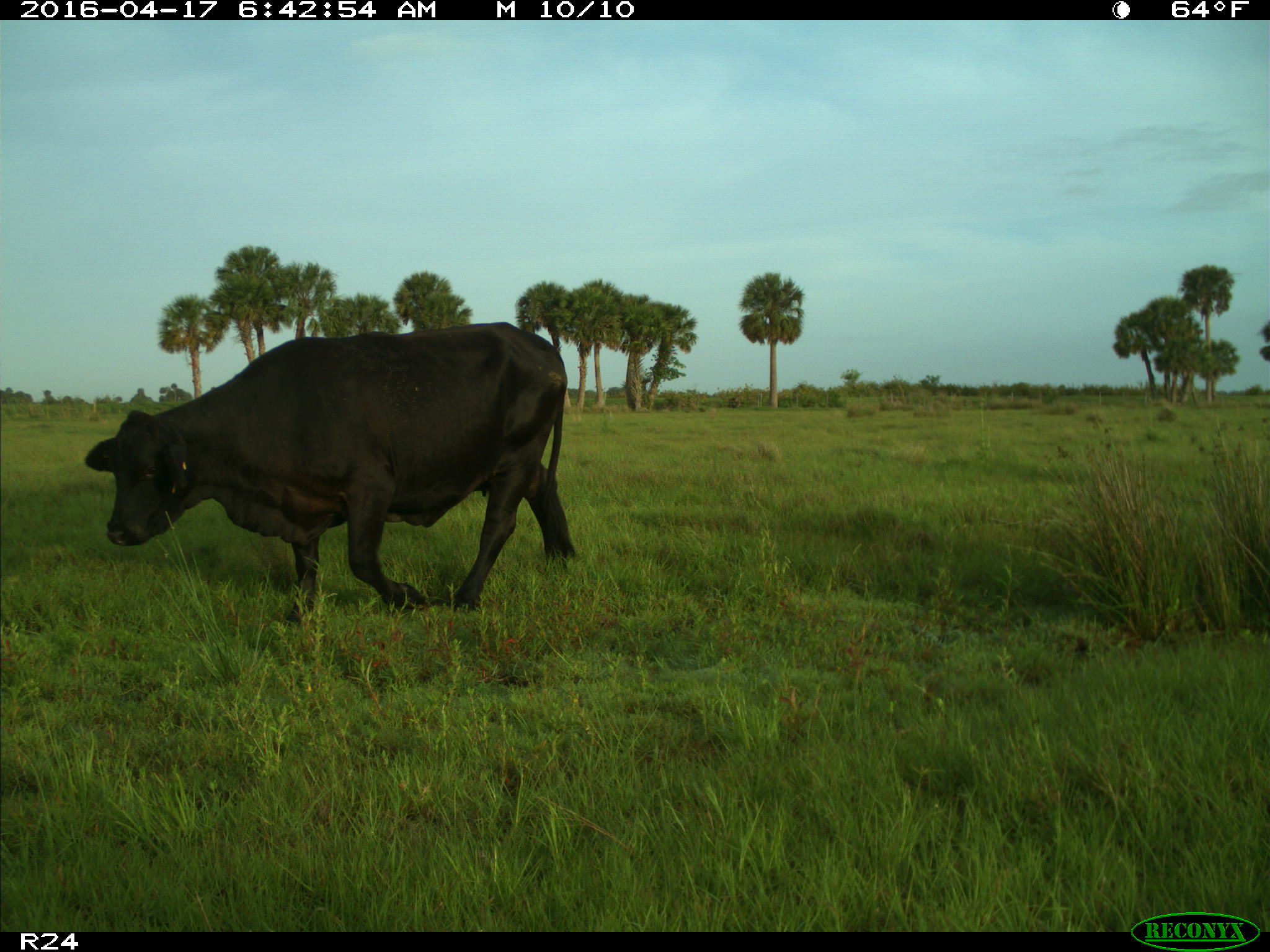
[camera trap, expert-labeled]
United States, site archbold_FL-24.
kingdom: Animalia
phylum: Chordata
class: Mammalia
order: Artiodactyla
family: Bovidae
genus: Bos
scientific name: Bos taurus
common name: domestic cow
Bos taurus (domestic cow).